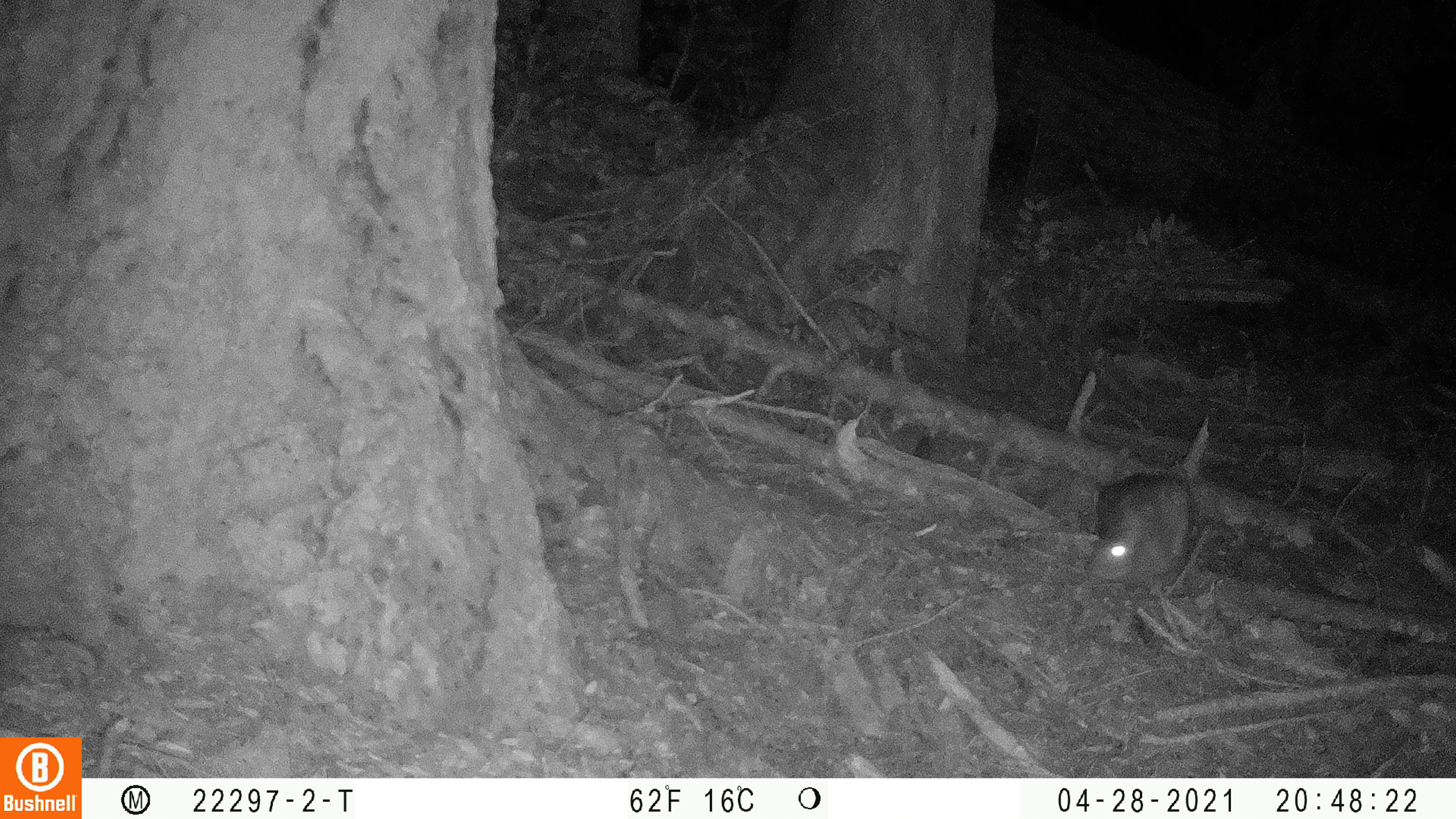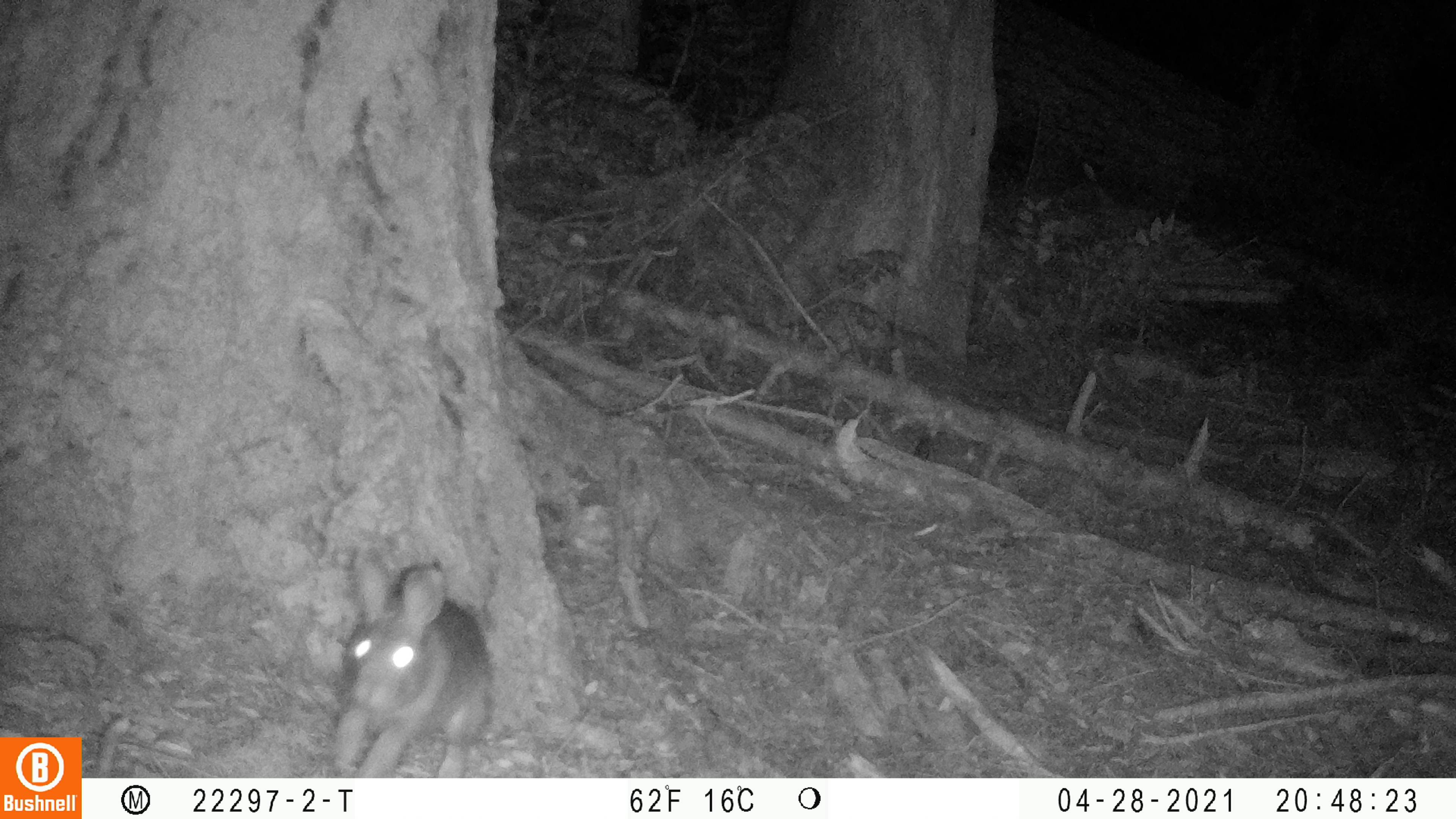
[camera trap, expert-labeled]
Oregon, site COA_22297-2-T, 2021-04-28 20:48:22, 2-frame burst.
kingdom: Animalia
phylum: Chordata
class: Mammalia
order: Lagomorpha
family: Leporidae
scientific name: Leporidae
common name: hares and rabbits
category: leporidae family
Leporidae family (hares and rabbits) (Leporidae).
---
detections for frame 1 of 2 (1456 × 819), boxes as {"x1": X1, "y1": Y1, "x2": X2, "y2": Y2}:
leporidae family: {"x1": 1065, "y1": 453, "x2": 1216, "y2": 605}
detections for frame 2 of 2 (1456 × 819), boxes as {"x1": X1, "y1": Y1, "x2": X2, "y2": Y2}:
leporidae family: {"x1": 308, "y1": 539, "x2": 512, "y2": 778}